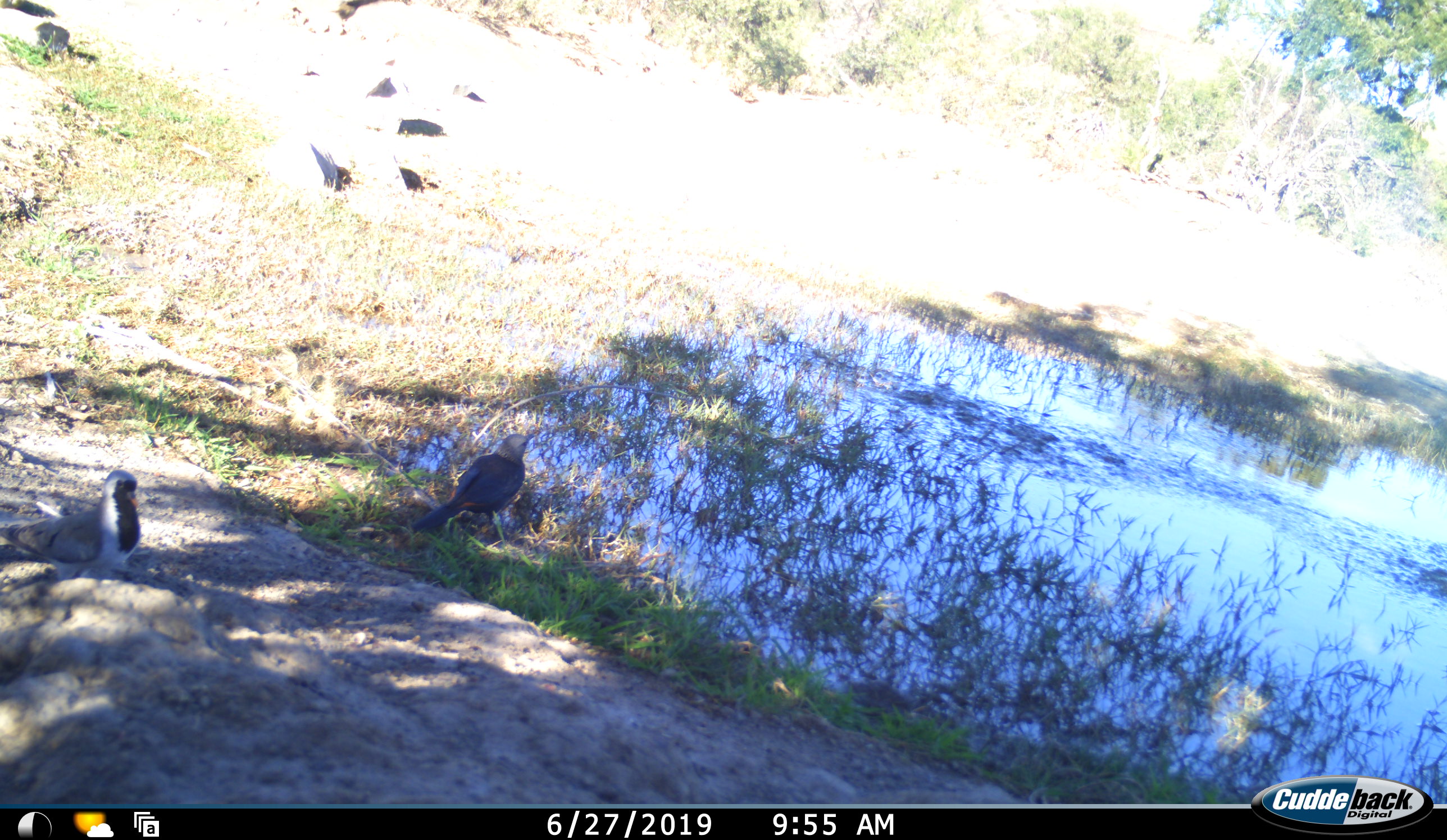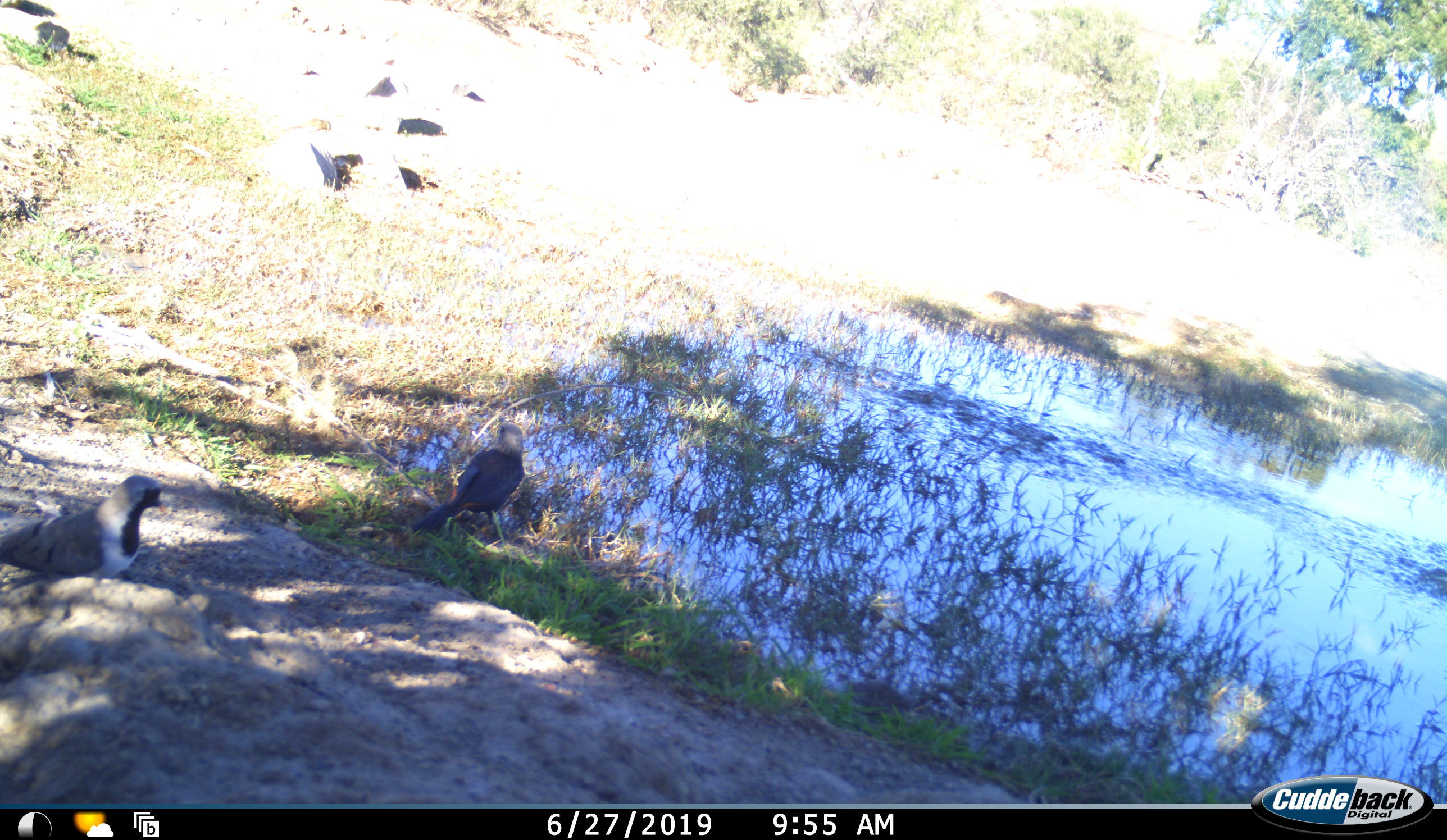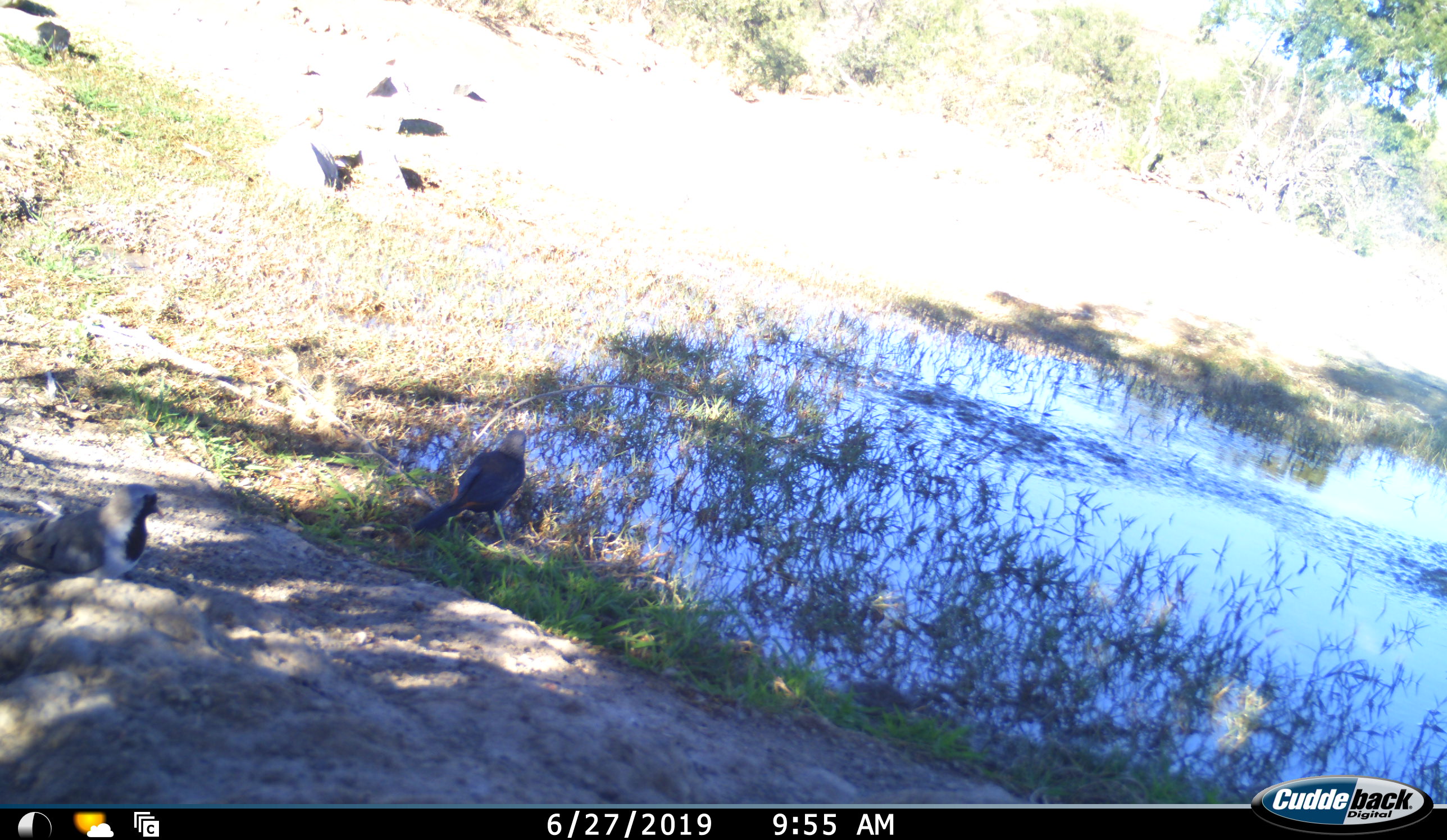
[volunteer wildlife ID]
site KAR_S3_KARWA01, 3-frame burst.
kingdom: Animalia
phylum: Chordata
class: Aves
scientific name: Aves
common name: bird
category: birdother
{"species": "birdother (bird) (Aves)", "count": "3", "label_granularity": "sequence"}